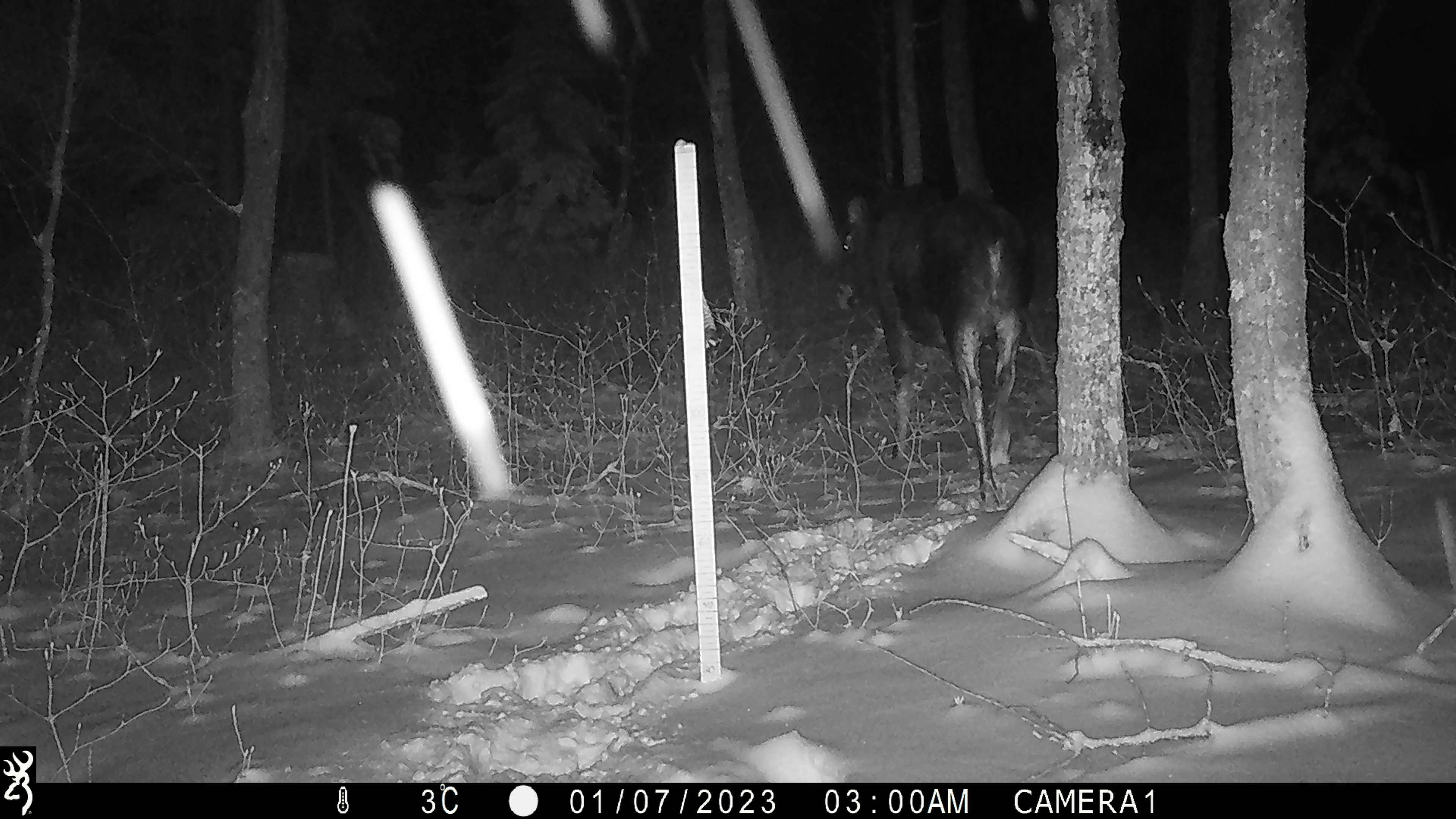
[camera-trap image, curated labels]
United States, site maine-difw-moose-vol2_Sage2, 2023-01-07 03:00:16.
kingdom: Animalia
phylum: Chordata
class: Mammalia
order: Artiodactyla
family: Cervidae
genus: Alces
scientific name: Alces alces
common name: moose